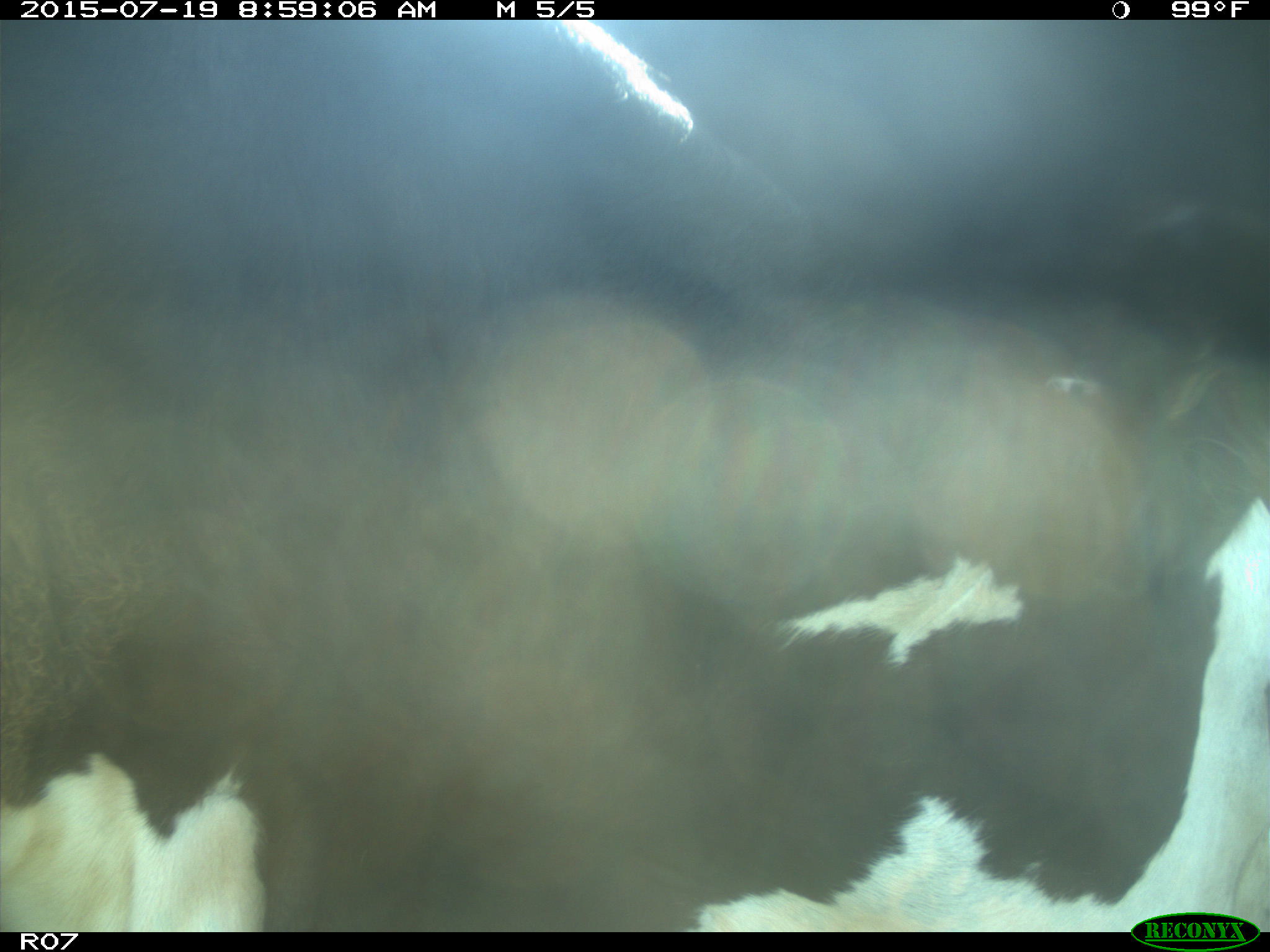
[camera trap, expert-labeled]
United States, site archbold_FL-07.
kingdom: Animalia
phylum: Chordata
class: Mammalia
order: Artiodactyla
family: Bovidae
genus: Bos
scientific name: Bos taurus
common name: domestic cow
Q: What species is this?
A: Bos taurus (domestic cow).